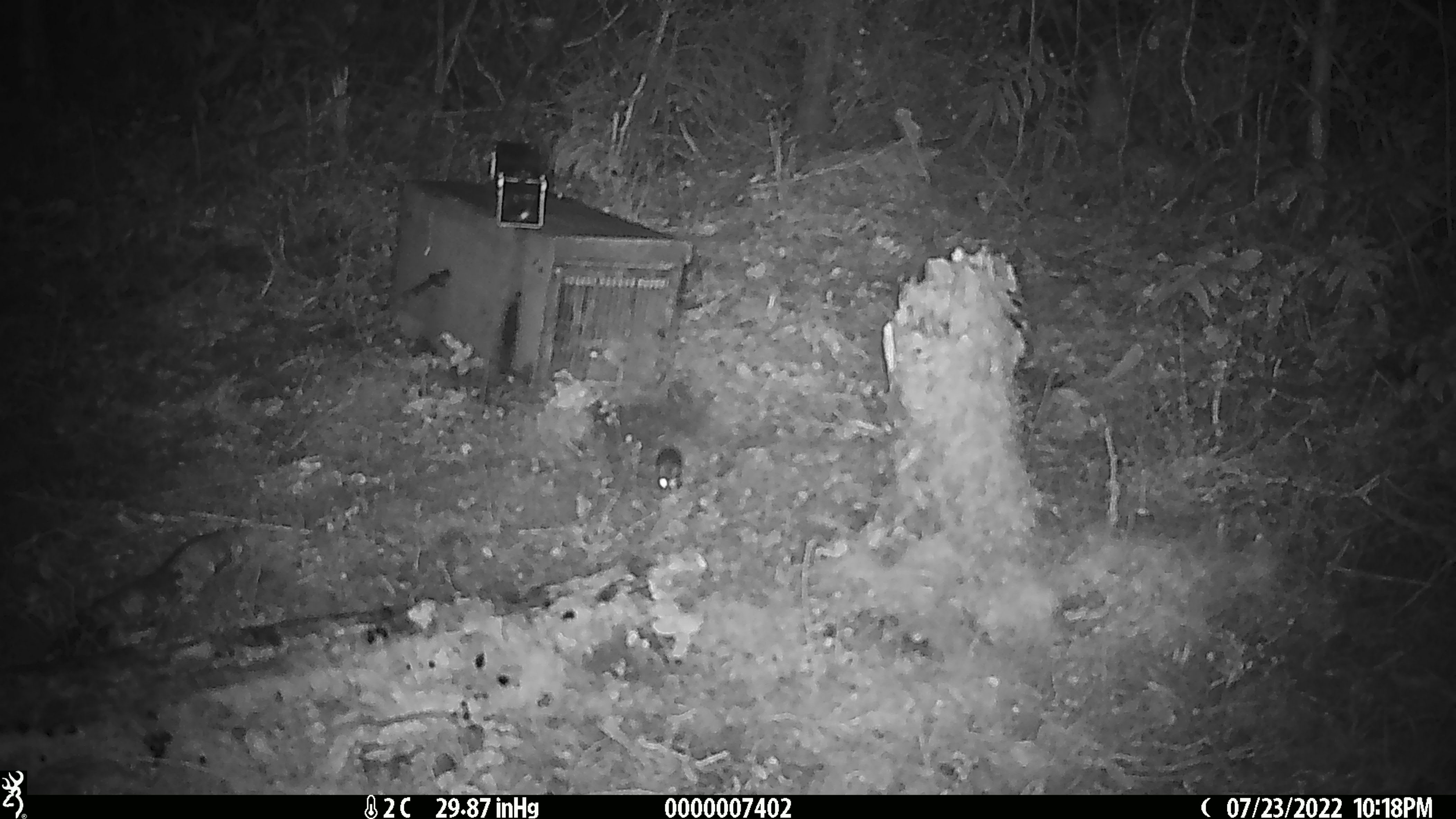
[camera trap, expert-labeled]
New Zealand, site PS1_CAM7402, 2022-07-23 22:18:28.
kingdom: Animalia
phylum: Chordata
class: Mammalia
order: Rodentia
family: Muridae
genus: Mus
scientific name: Mus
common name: mouse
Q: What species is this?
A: Mouse (Mus).